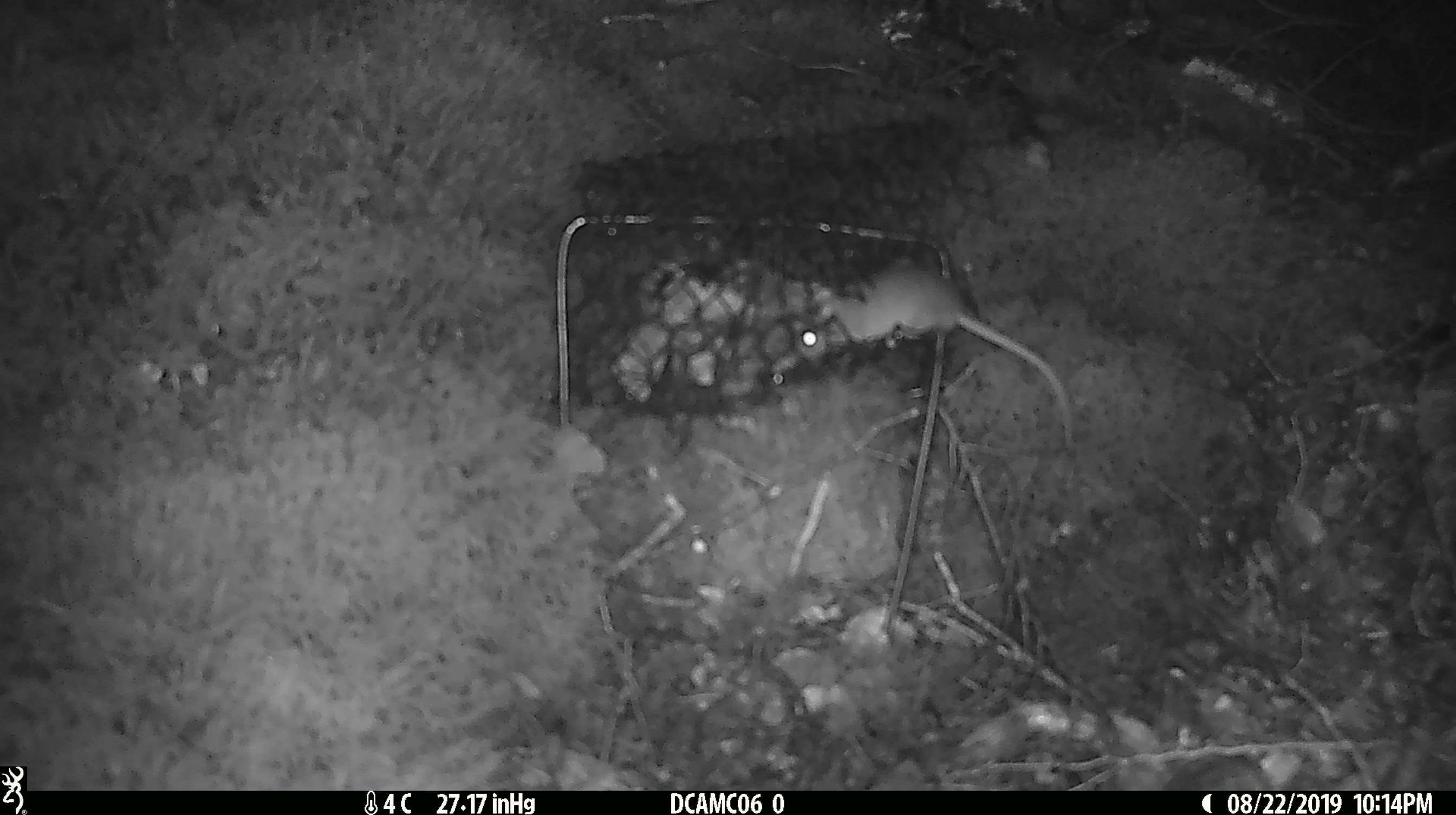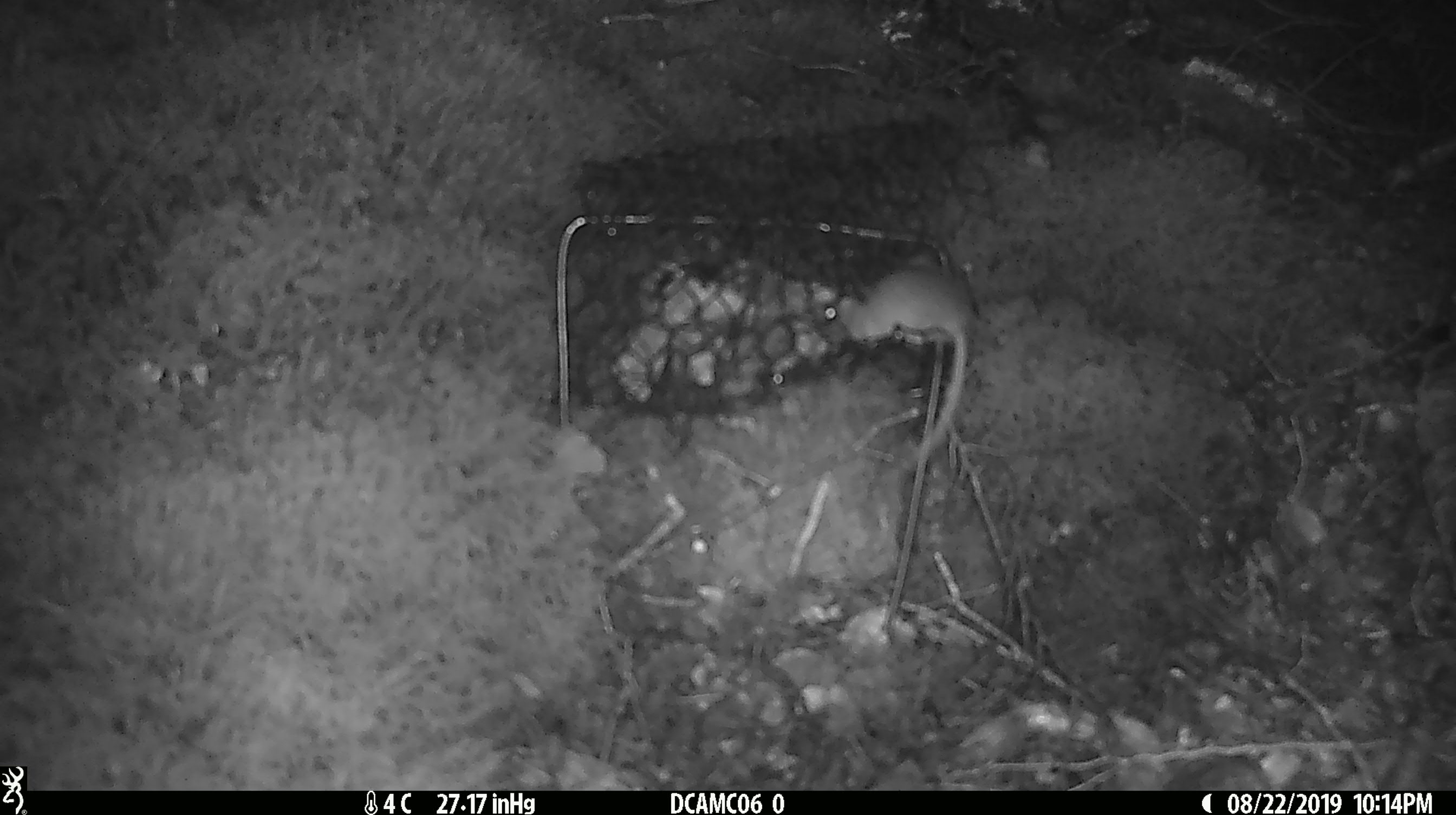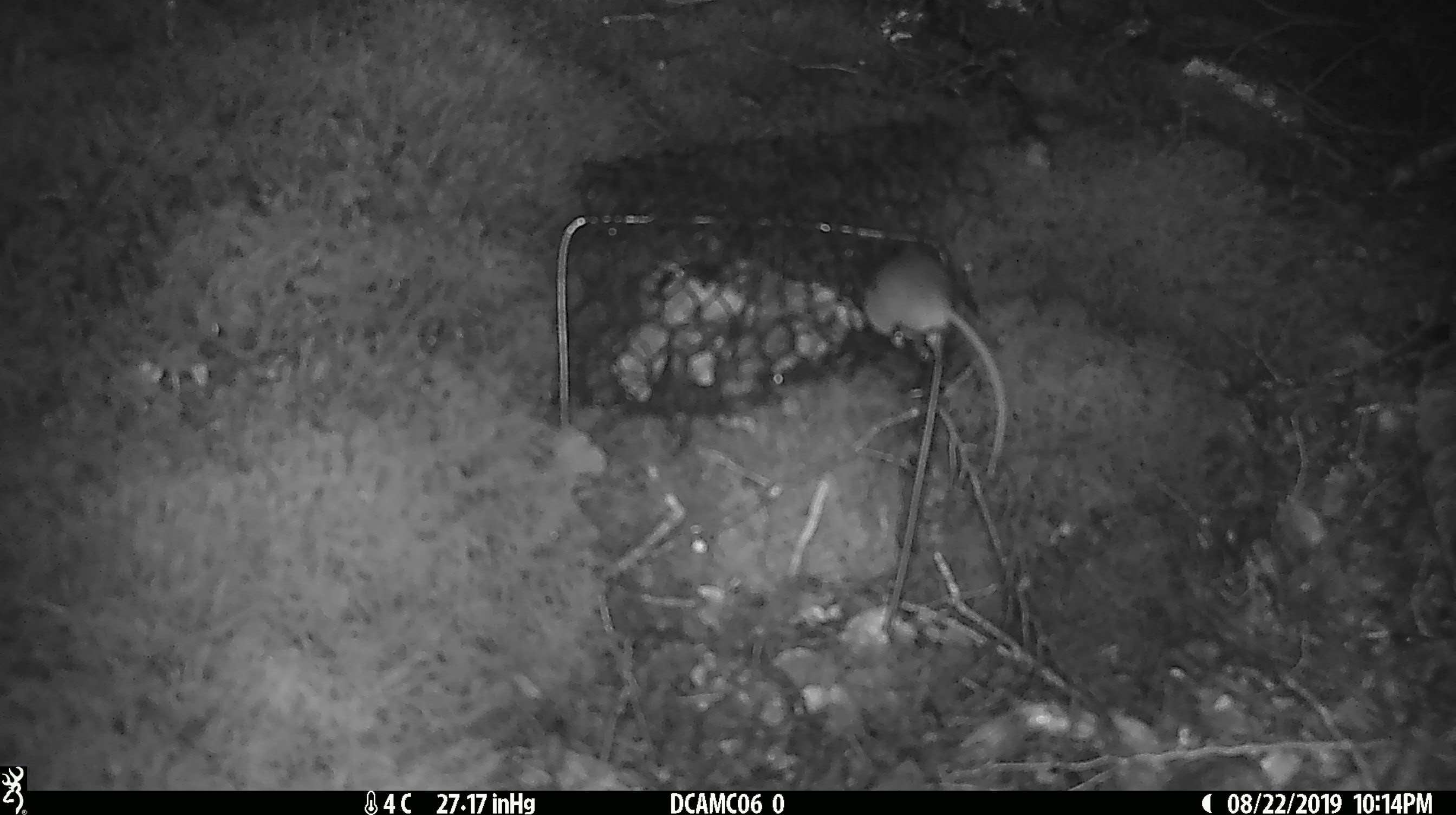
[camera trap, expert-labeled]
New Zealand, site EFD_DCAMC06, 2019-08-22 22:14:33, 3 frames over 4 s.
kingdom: Animalia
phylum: Chordata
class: Mammalia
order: Rodentia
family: Muridae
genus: Mus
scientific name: Mus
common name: mouse